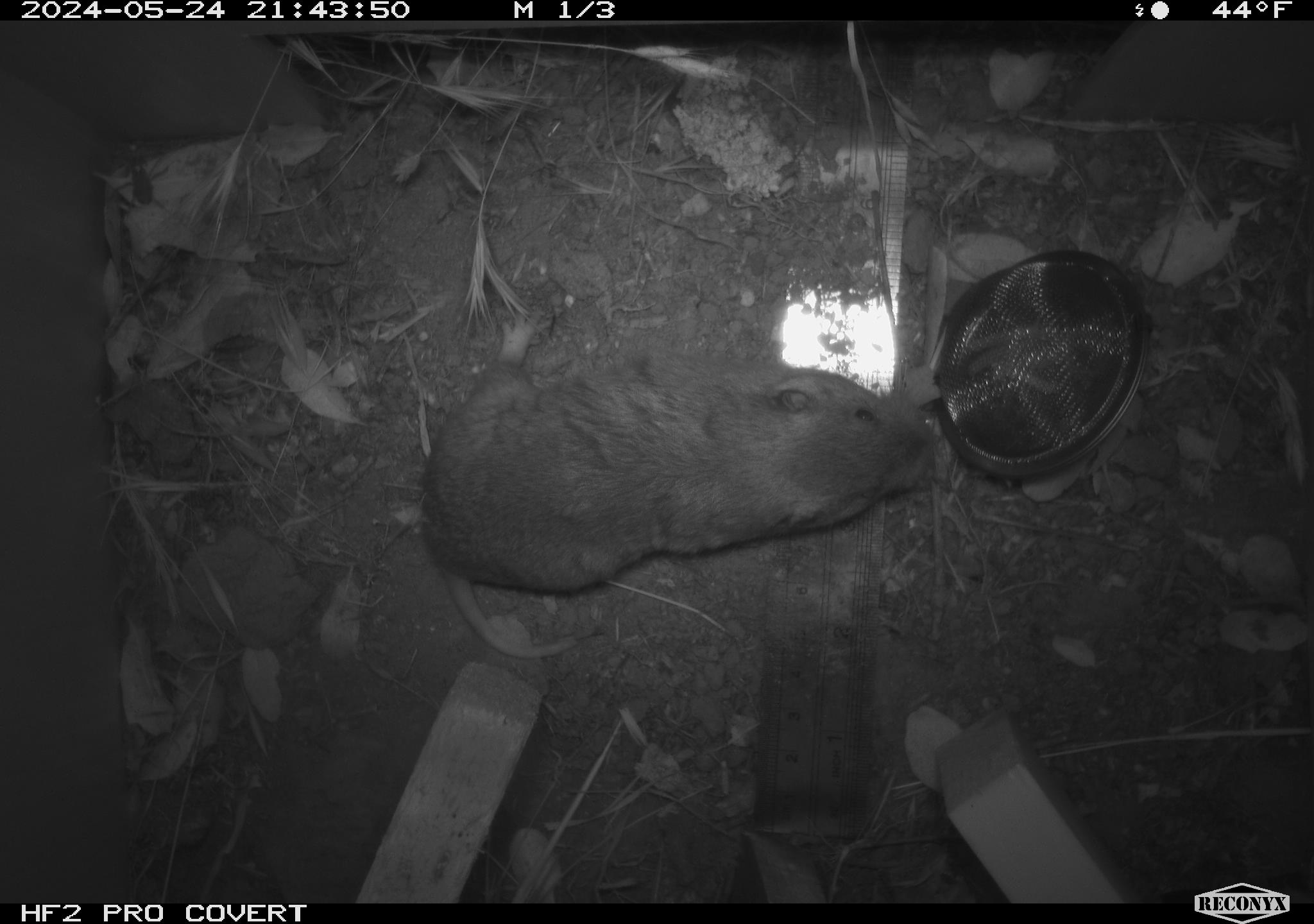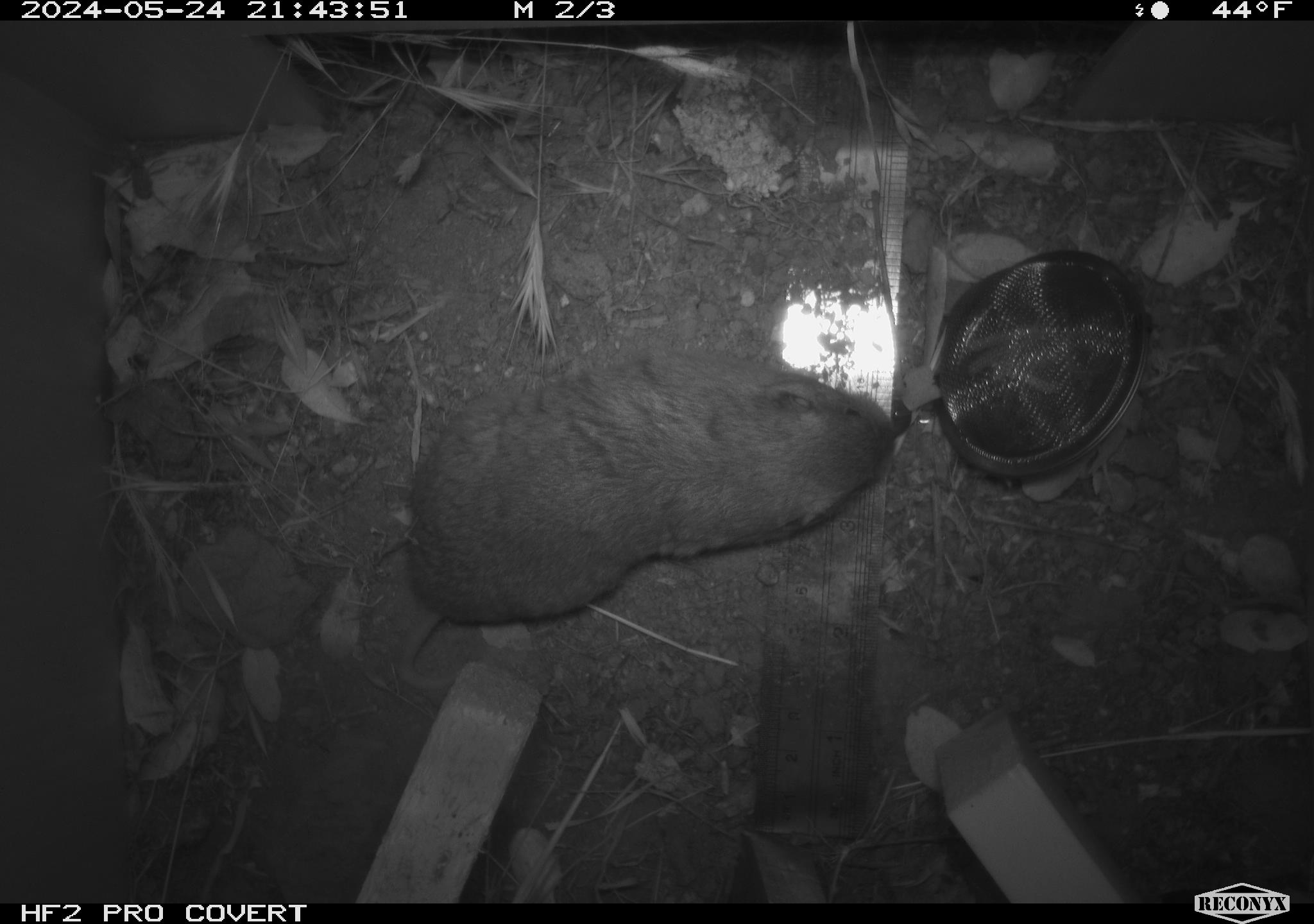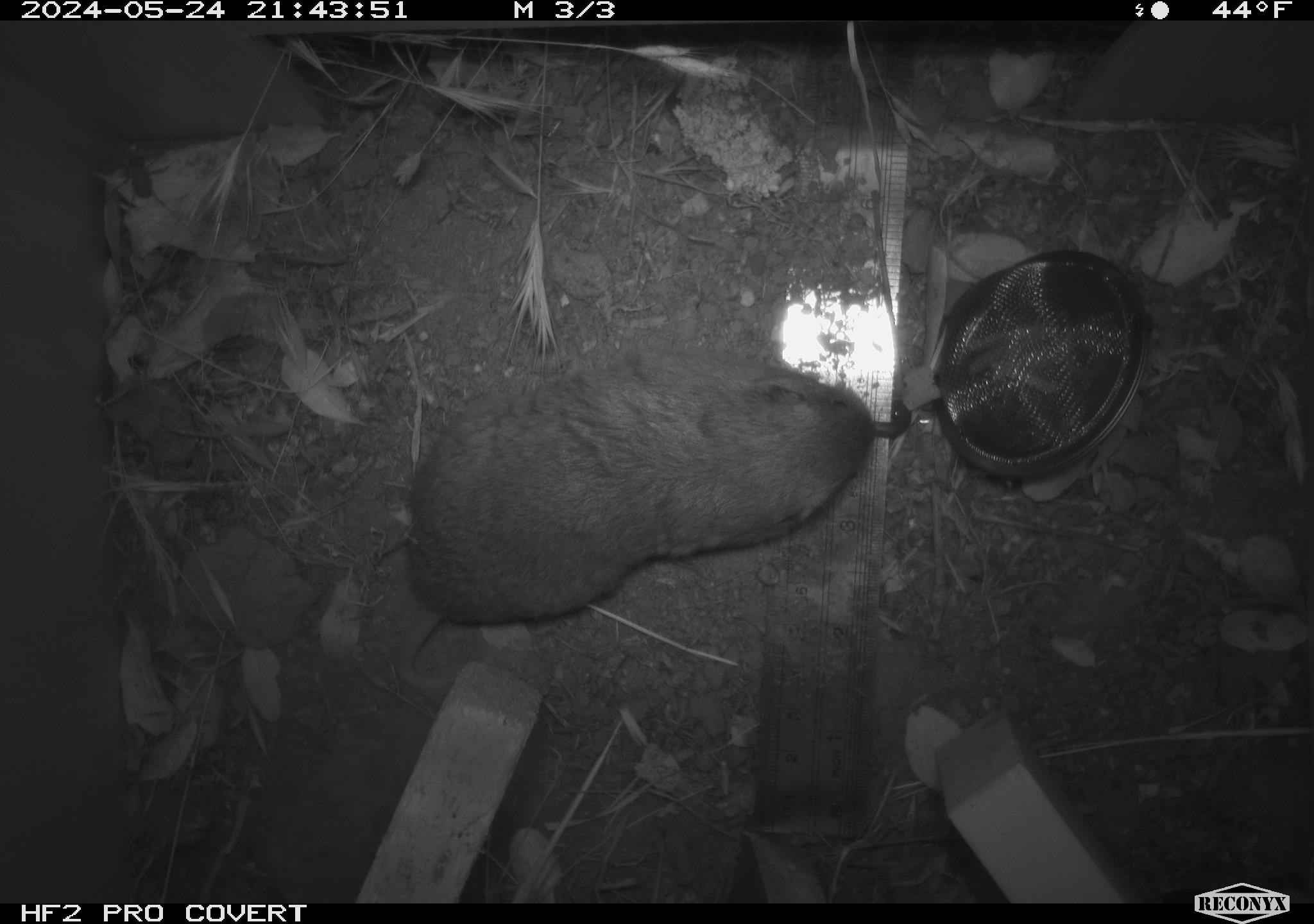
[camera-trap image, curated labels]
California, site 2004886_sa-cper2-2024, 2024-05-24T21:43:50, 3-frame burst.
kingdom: Animalia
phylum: Chordata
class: Mammalia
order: Rodentia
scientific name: Rodentia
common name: rodent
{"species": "rodent (Rodentia)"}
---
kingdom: Animalia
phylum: Chordata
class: Mammalia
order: Rodentia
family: Cricetidae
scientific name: Arvicolinae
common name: voles, lemmings, and muskrats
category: arvicolinae subfamily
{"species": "arvicolinae subfamily (voles, lemmings, and muskrats) (Arvicolinae)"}